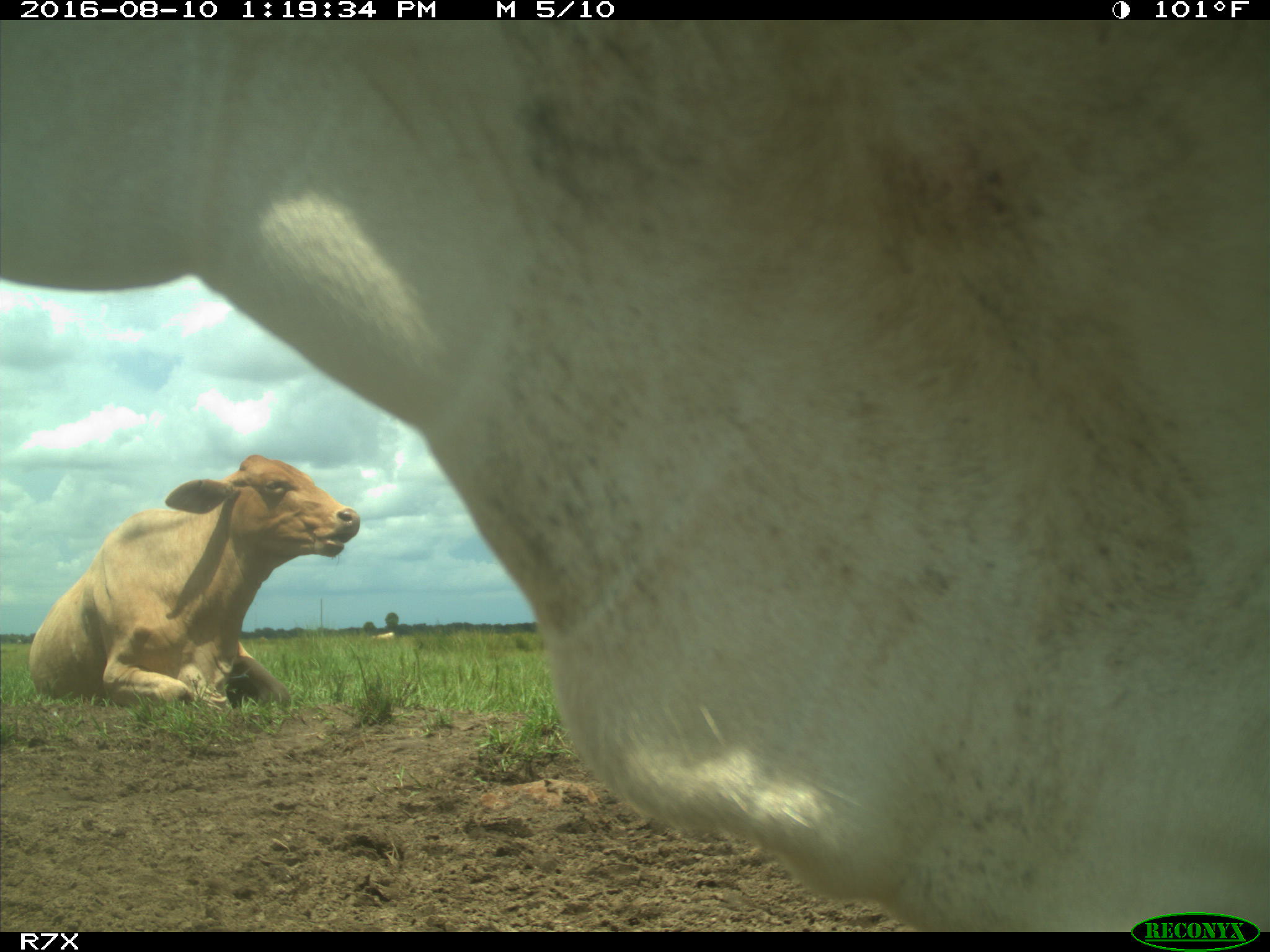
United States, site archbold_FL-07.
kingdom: Animalia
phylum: Chordata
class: Mammalia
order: Artiodactyla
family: Bovidae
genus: Bos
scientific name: Bos taurus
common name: domestic cow